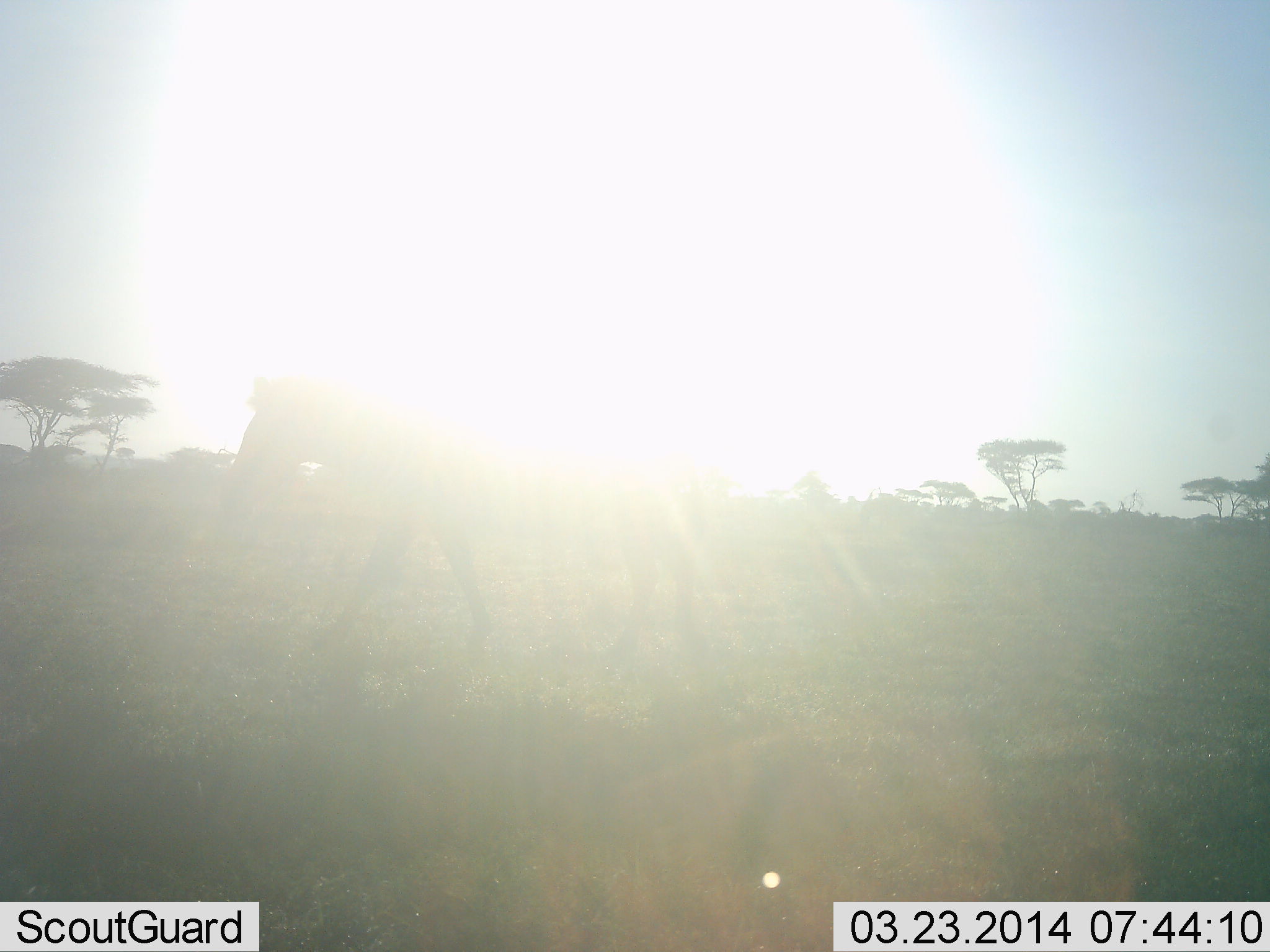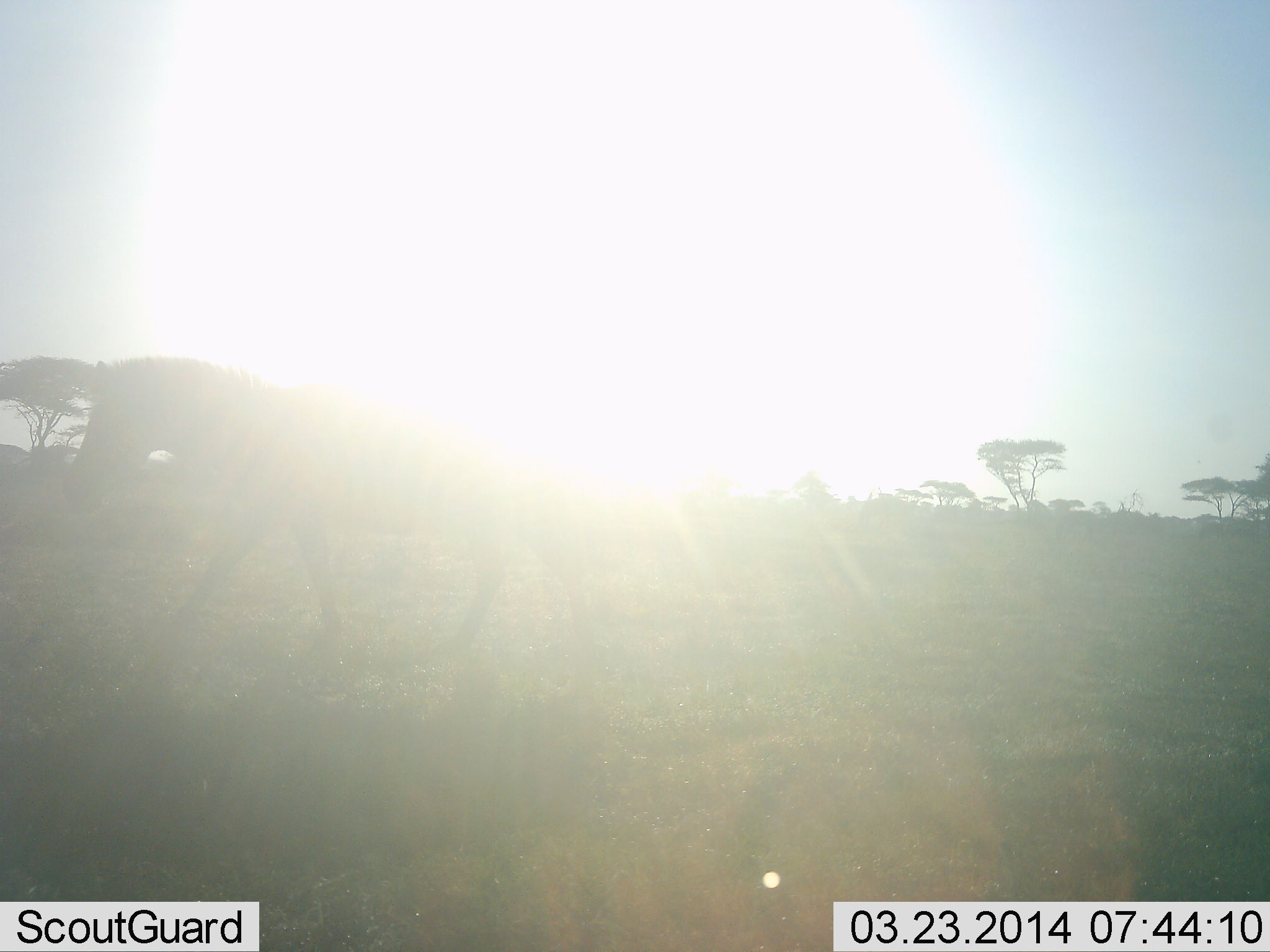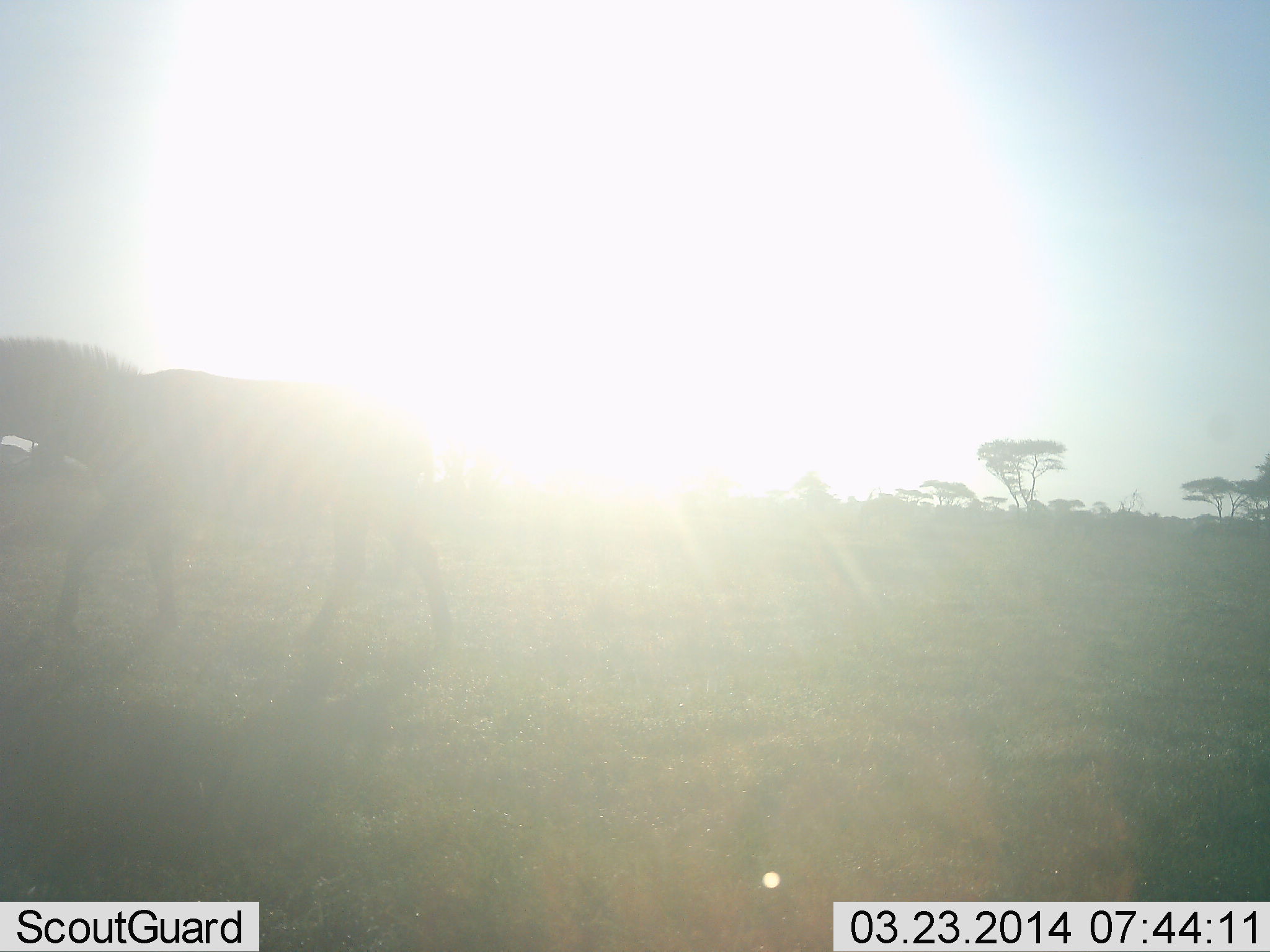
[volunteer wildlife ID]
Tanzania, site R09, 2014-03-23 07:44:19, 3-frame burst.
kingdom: Animalia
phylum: Chordata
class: Mammalia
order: Perissodactyla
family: Equidae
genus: Equus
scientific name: Equus quagga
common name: plains zebra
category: zebra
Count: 1.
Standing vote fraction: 0%.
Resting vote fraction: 0%.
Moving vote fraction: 100%.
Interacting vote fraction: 0%.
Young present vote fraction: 0%.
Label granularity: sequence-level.